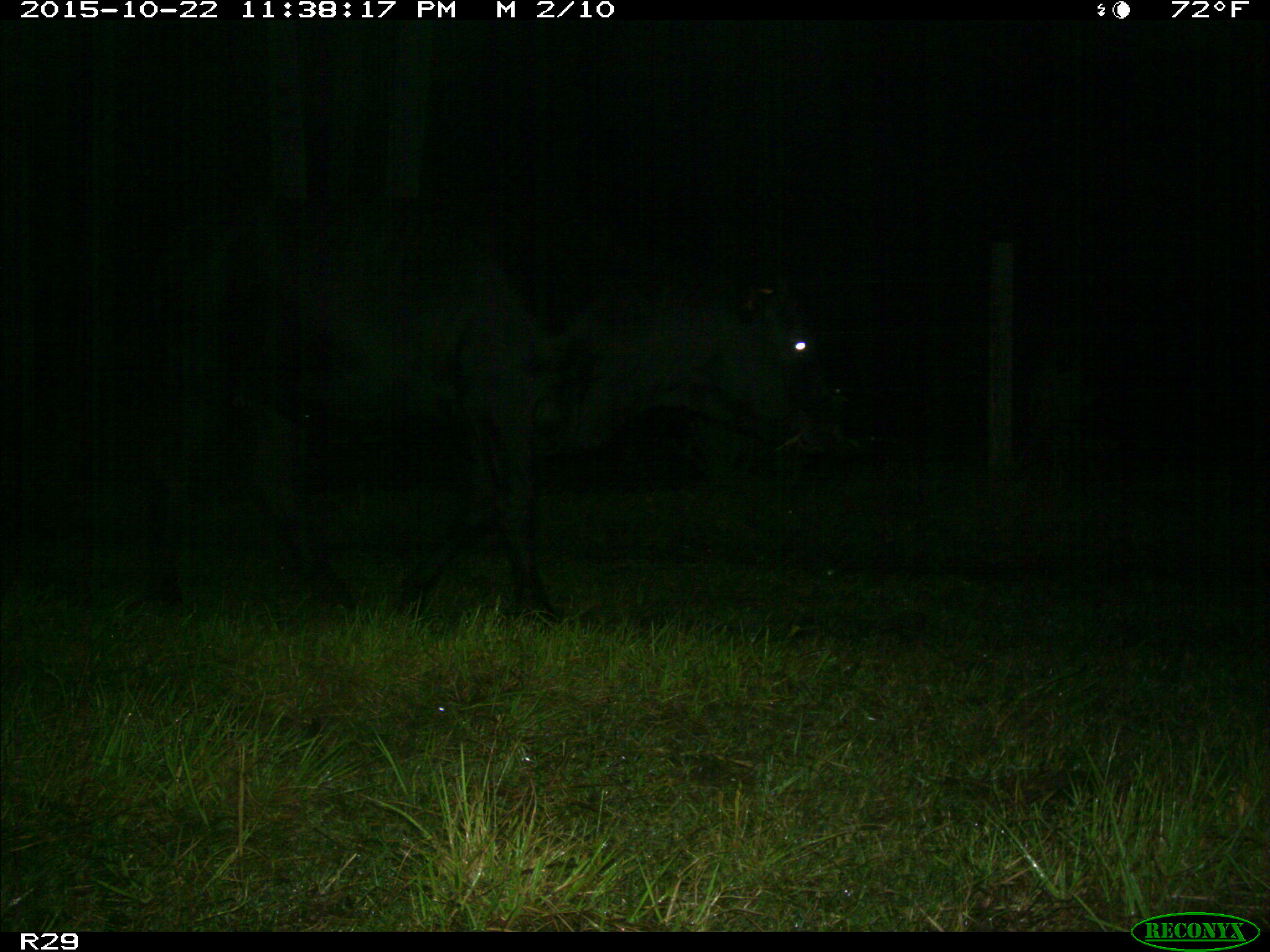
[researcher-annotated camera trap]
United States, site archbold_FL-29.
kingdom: Animalia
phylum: Chordata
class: Mammalia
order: Artiodactyla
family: Bovidae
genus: Bos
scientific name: Bos taurus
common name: domestic cow